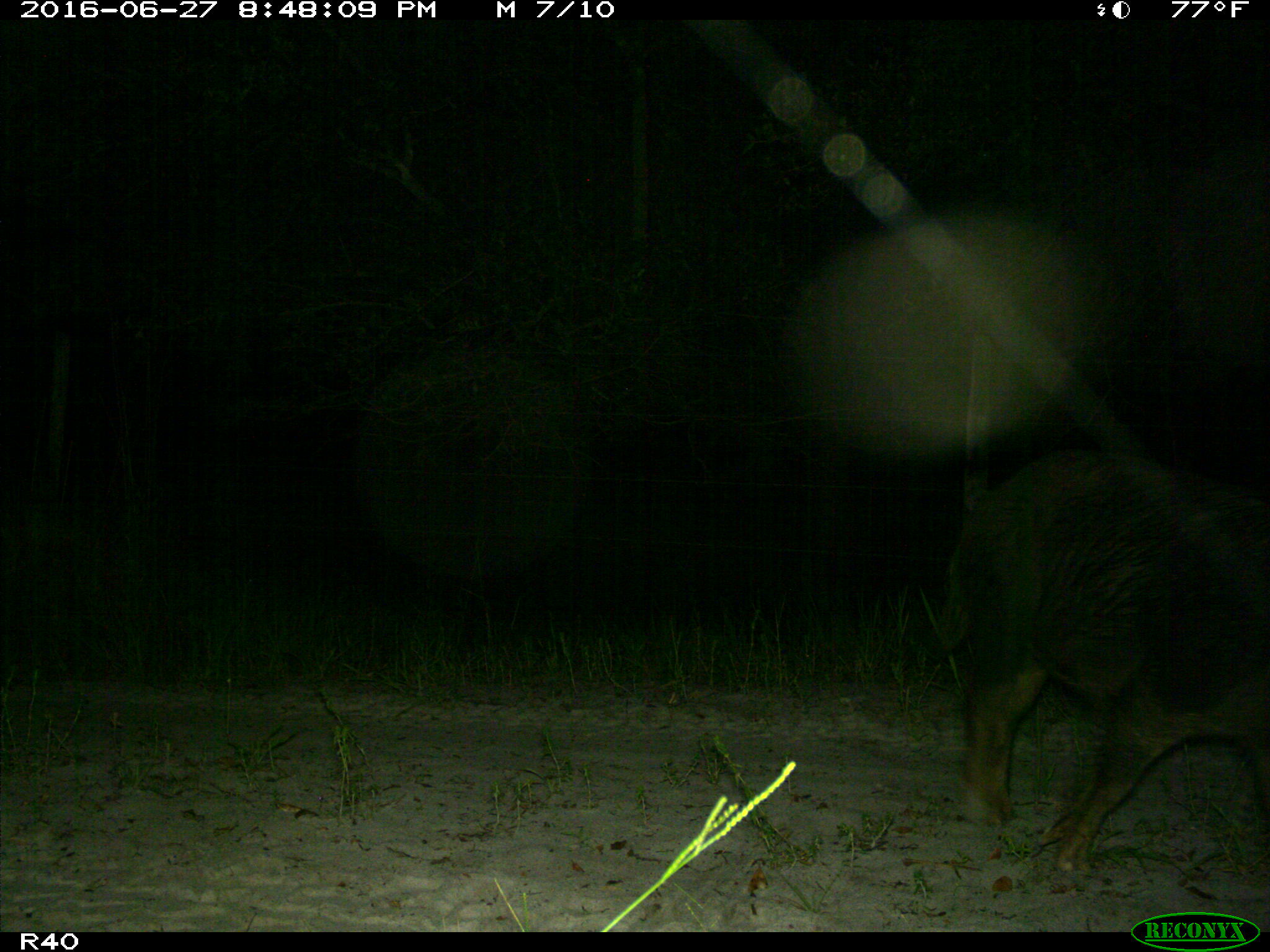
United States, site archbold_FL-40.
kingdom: Animalia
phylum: Chordata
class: Mammalia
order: Artiodactyla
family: Suidae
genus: Sus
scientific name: Sus scrofa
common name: wild boar